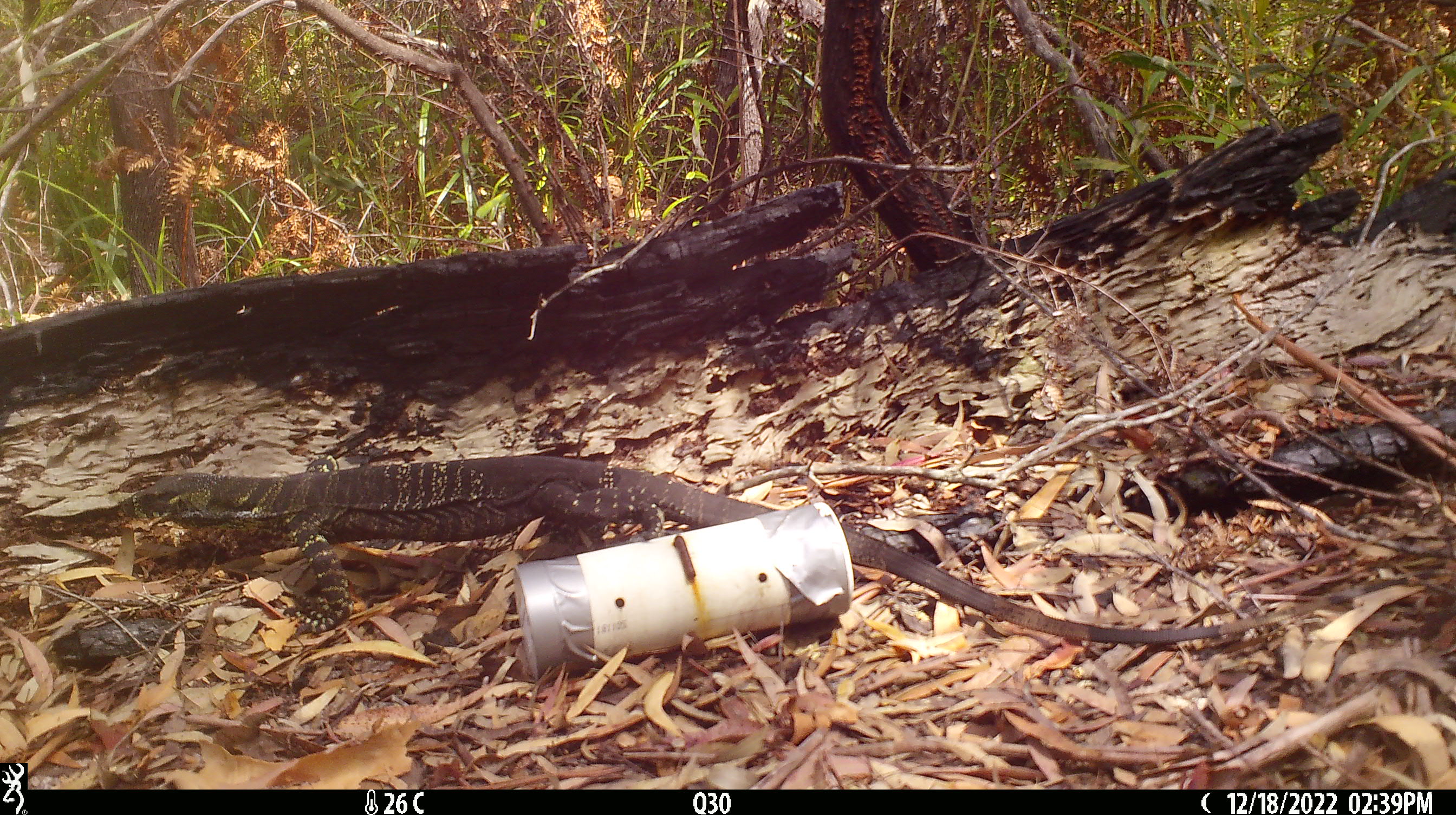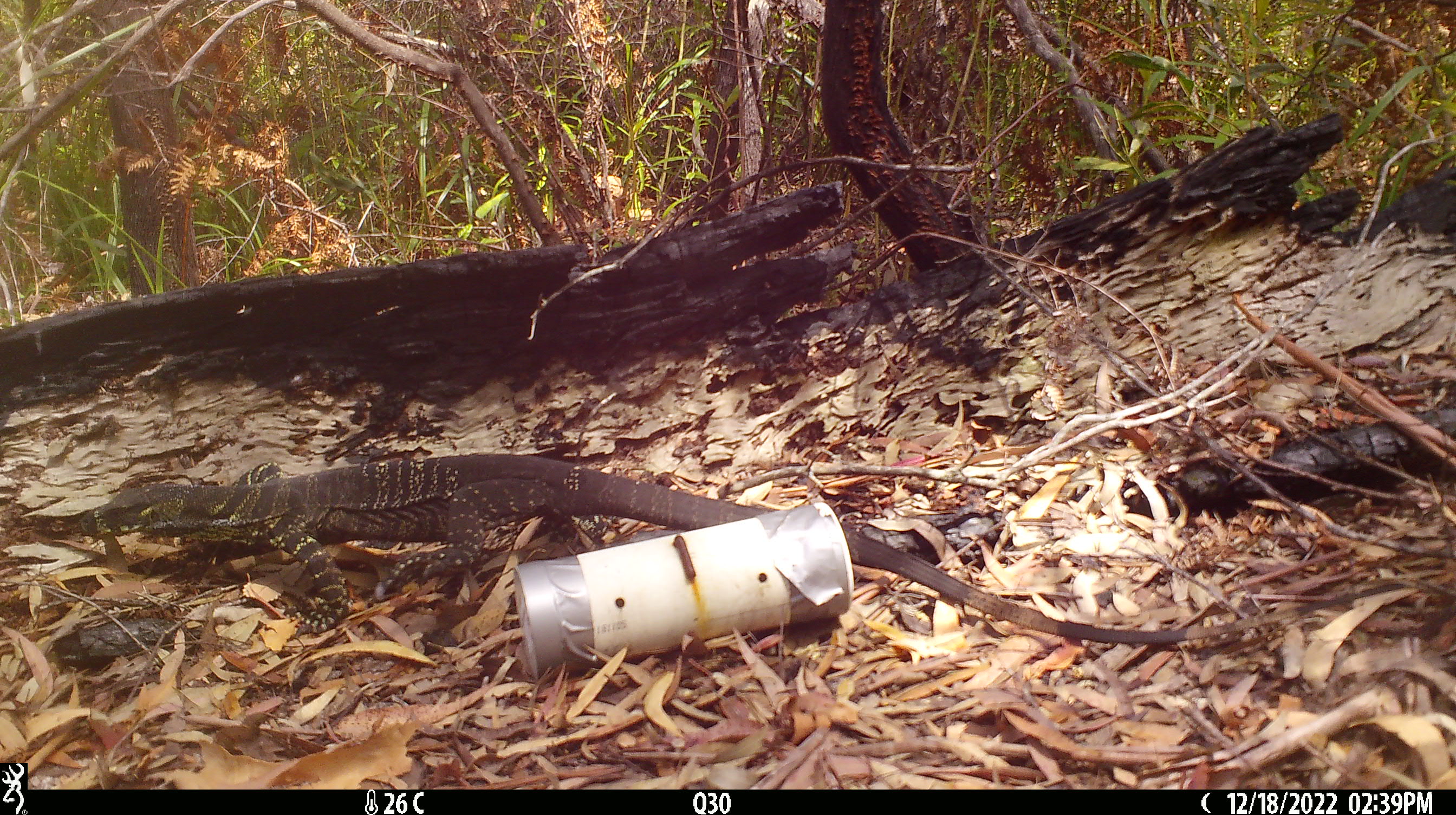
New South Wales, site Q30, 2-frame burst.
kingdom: Animalia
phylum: Chordata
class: Reptilia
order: Squamata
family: Varanidae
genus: Varanus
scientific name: Varanus varius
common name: lace monitor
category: goanna